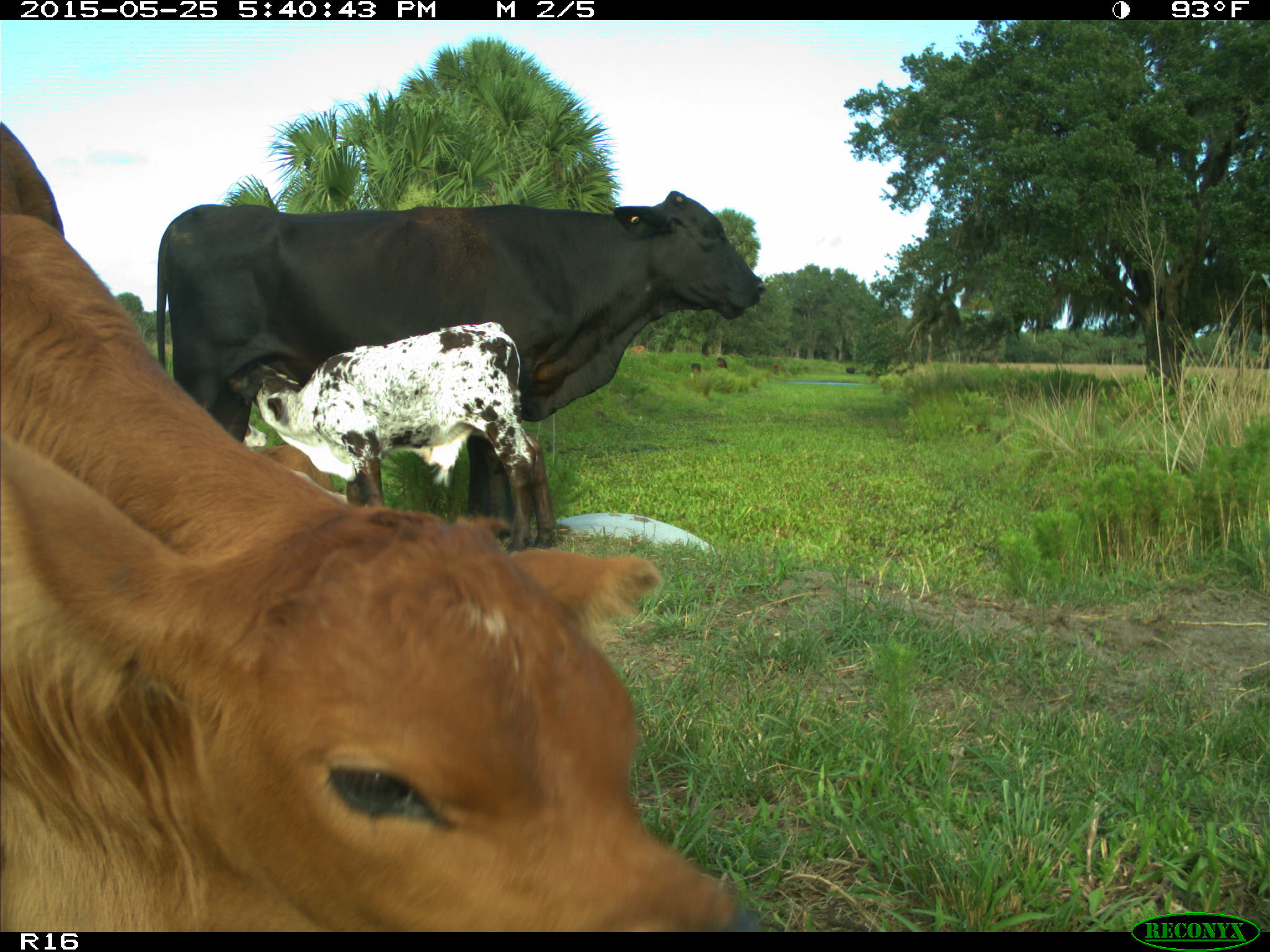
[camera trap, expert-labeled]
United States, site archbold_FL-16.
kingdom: Animalia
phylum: Chordata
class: Mammalia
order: Artiodactyla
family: Bovidae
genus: Bos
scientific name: Bos taurus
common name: domestic cow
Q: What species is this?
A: Bos taurus (domestic cow).